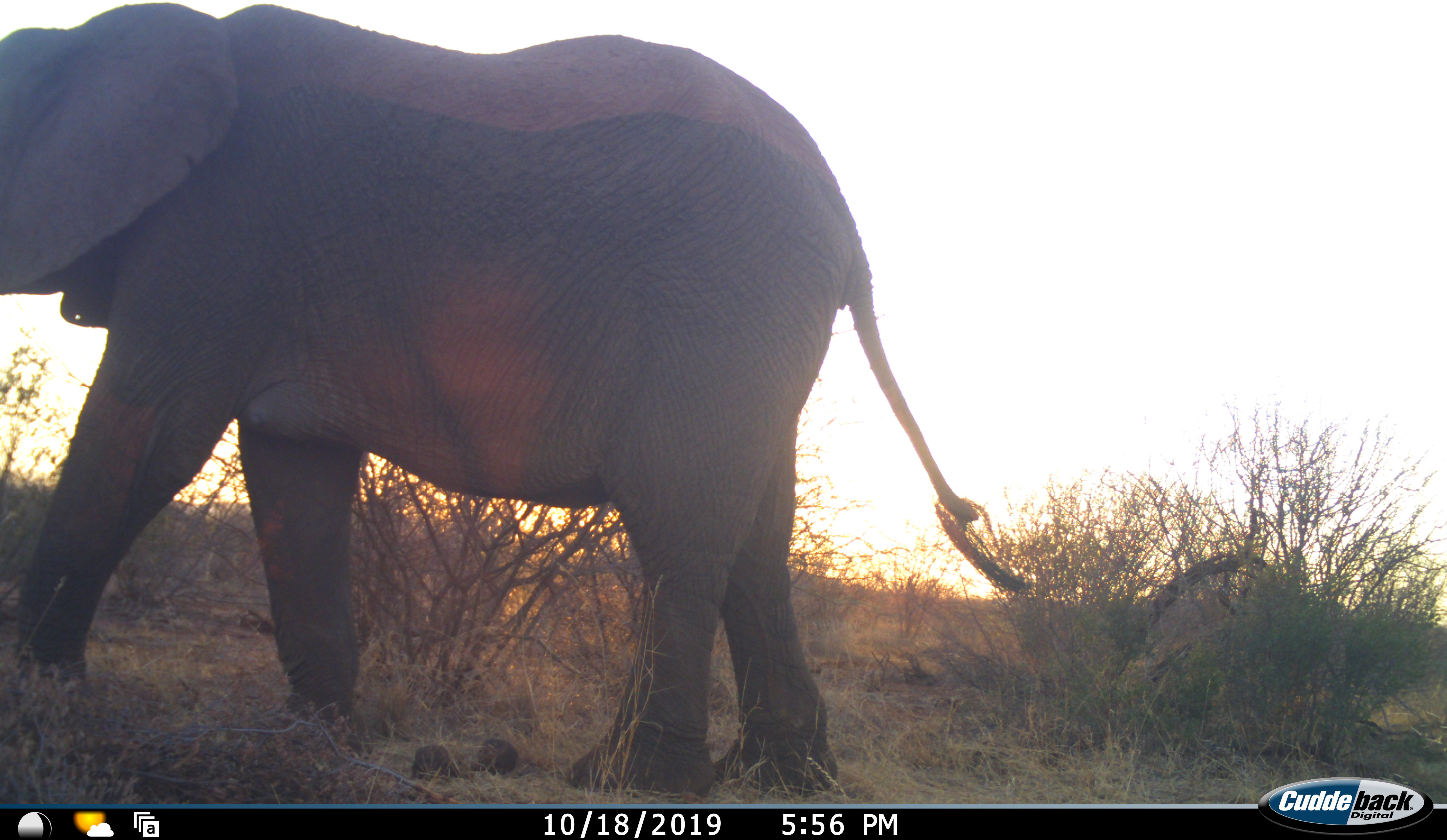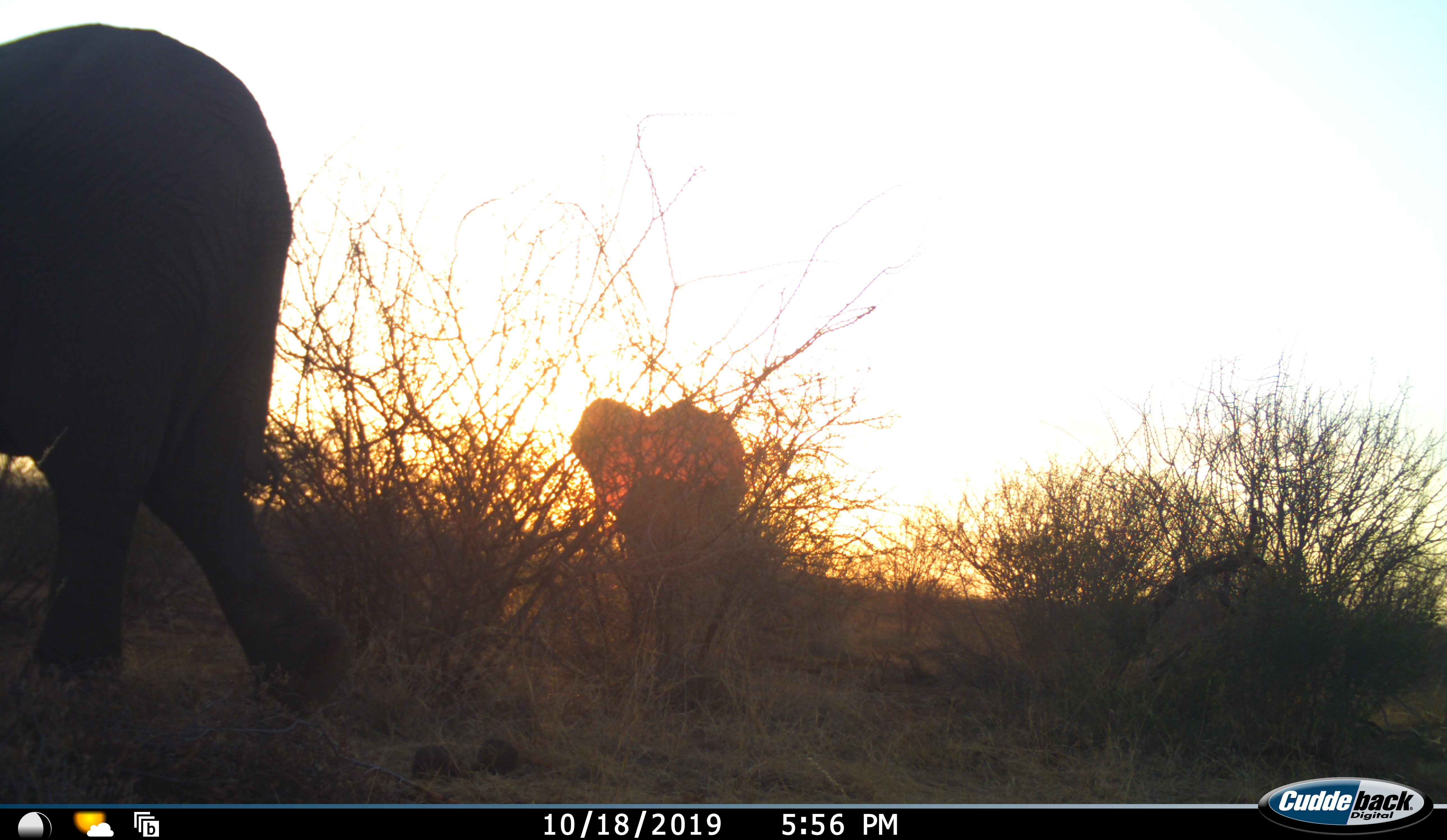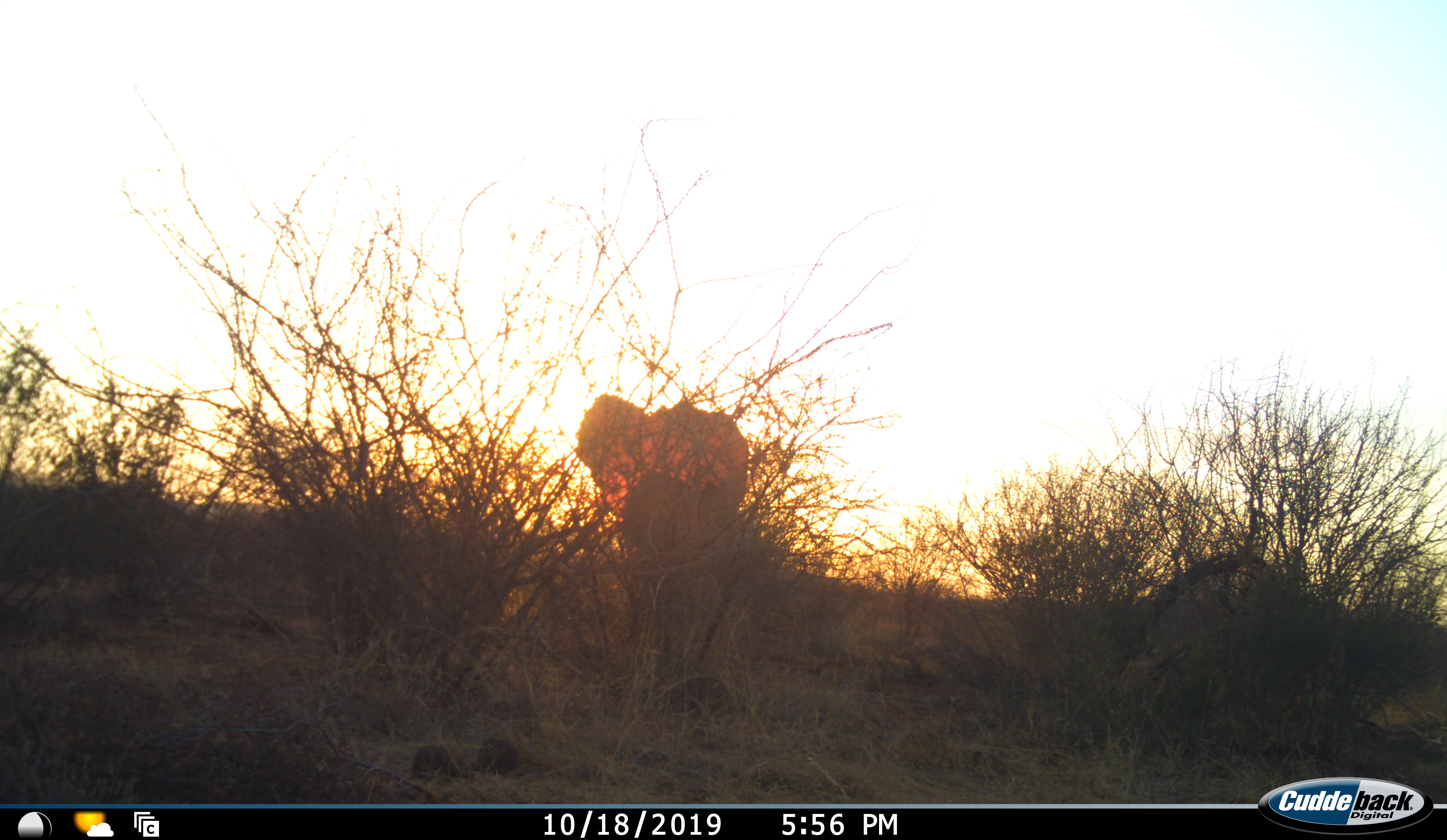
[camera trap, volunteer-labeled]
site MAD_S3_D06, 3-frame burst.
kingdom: Animalia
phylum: Chordata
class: Mammalia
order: Proboscidea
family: Elephantidae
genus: Loxodonta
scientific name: Loxodonta africana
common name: african bush elephant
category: elephant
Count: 2.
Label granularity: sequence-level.